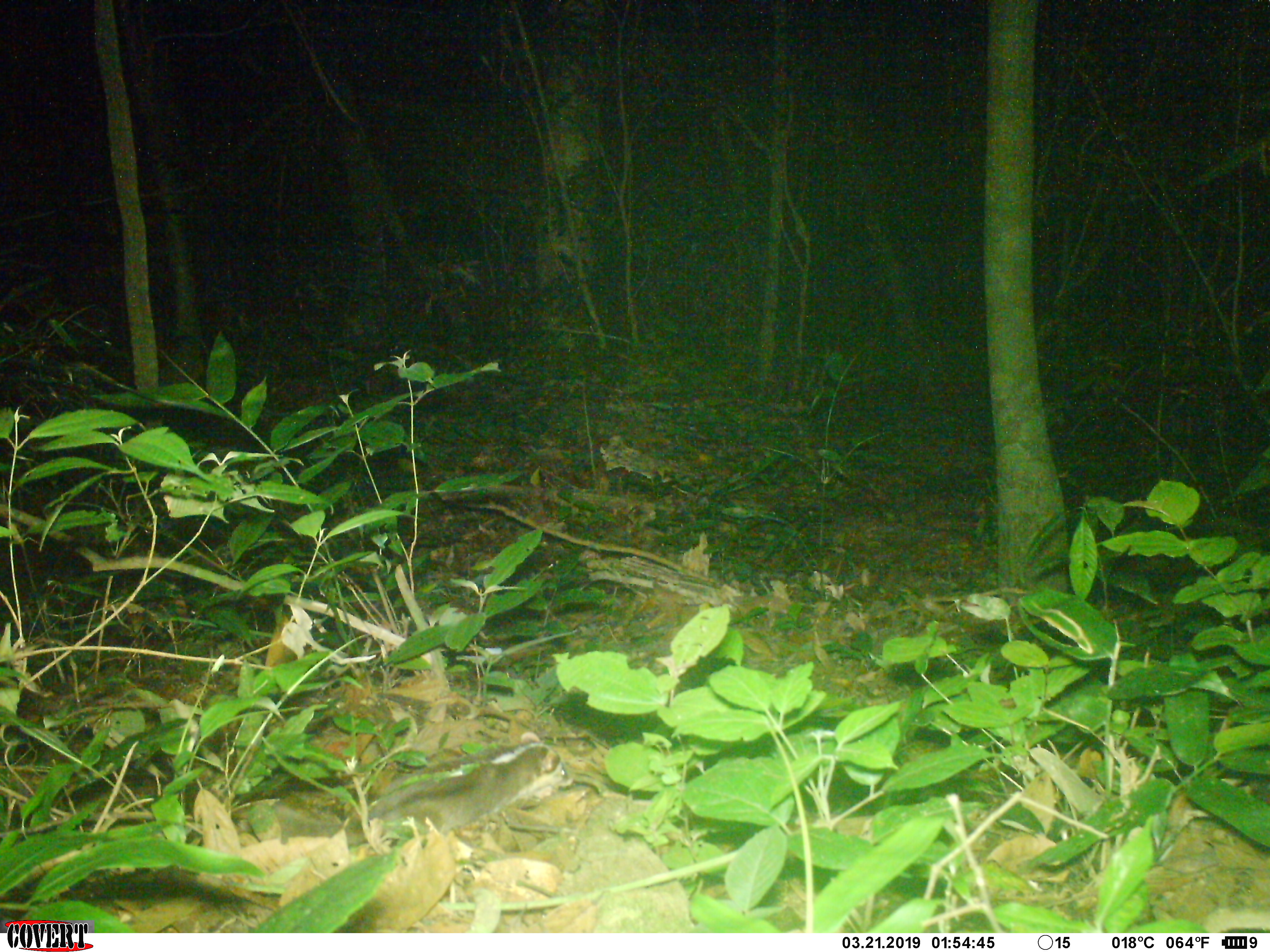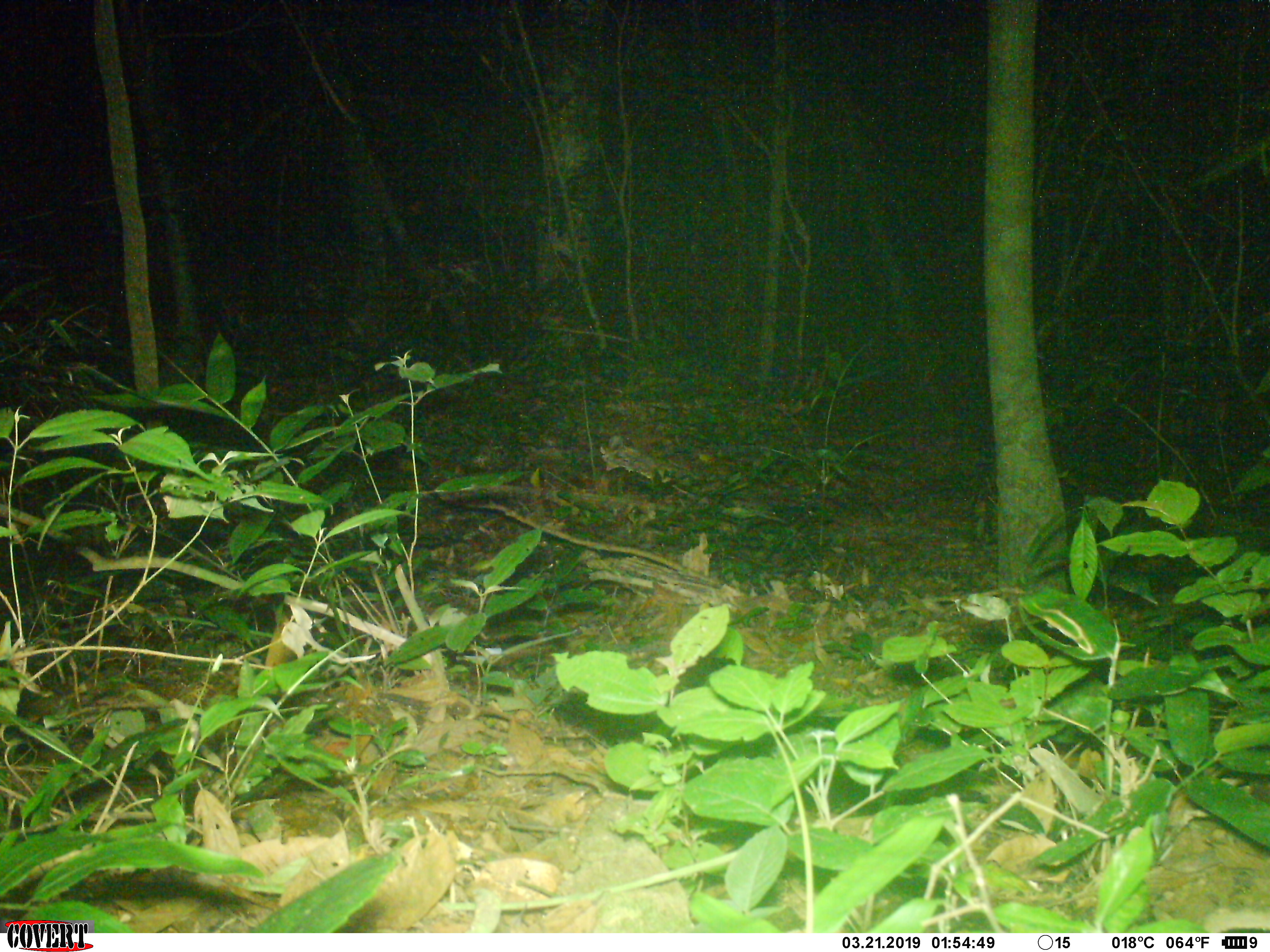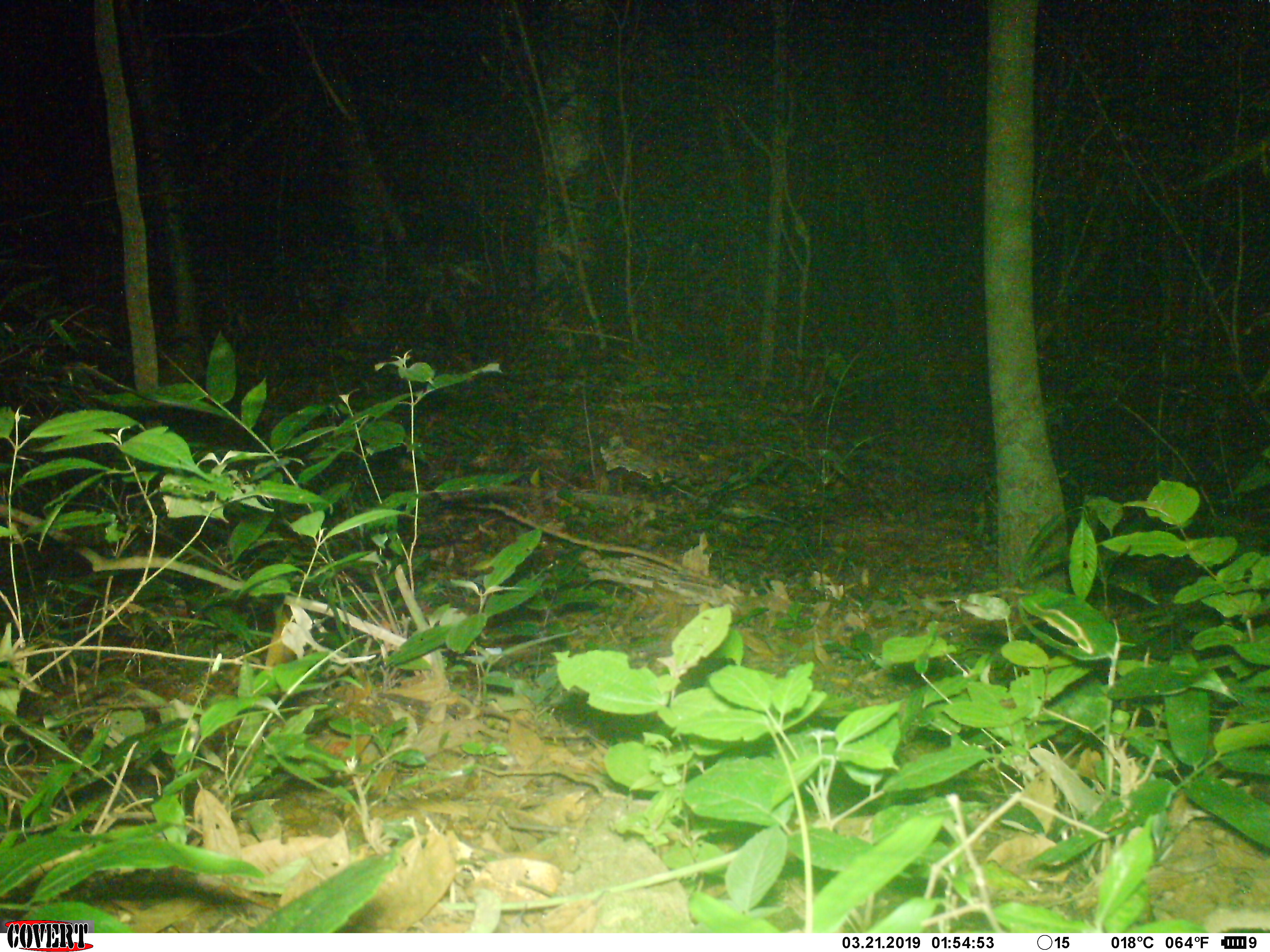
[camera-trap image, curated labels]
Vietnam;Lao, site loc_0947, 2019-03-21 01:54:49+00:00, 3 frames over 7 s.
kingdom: Animalia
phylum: Chordata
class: Mammalia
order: Carnivora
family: Mustelidae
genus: Melogale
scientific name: Melogale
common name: ferret badger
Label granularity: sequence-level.